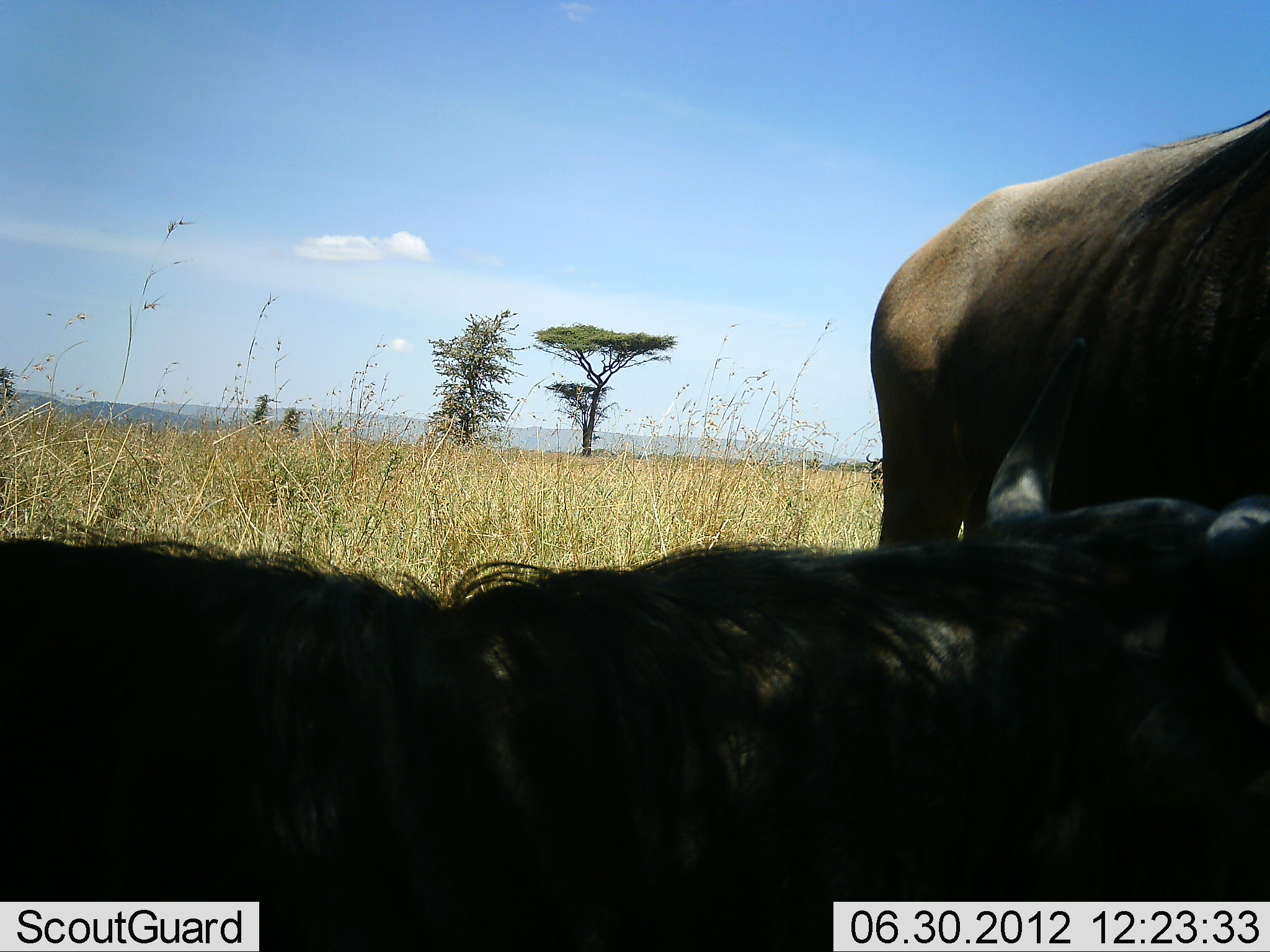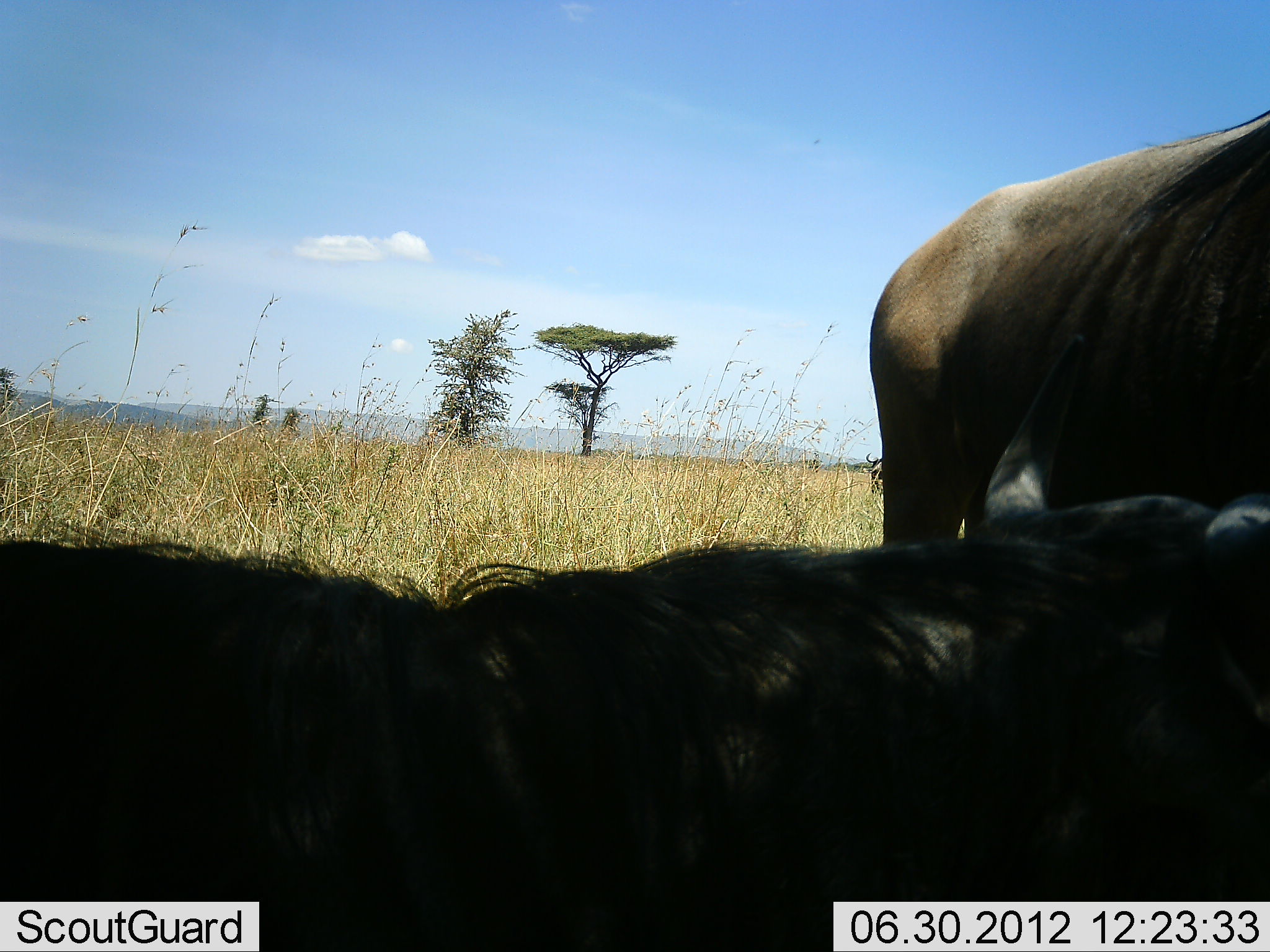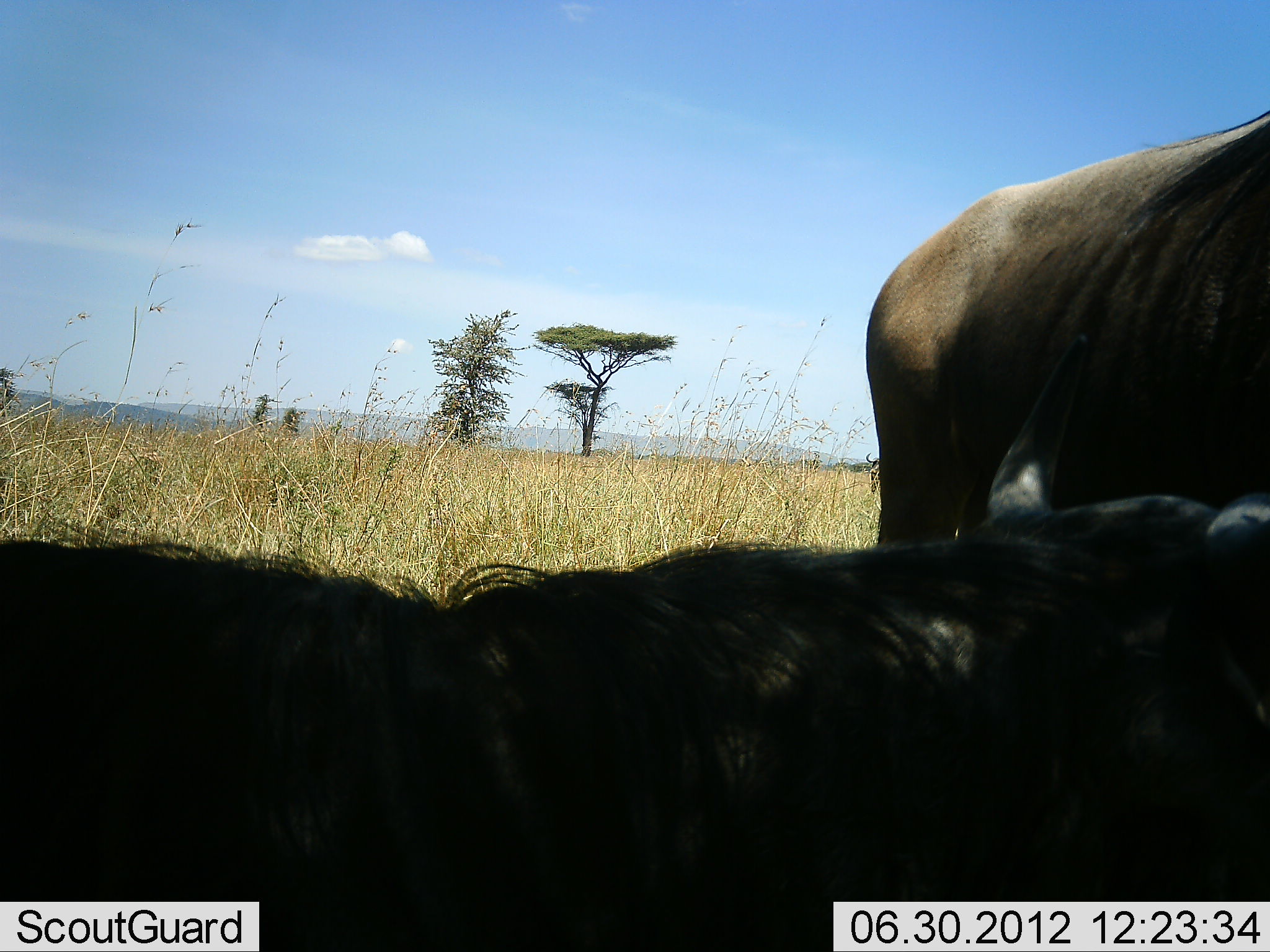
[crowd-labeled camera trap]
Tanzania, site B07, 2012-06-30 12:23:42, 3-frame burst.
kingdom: Animalia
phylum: Chordata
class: Mammalia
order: Artiodactyla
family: Bovidae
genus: Connochaetes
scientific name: Connochaetes taurinus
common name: blue wildebeest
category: wildebeest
Wildebeest (blue wildebeest) (Connochaetes taurinus), count 3. Behavior (volunteer vote fractions): standing 70%, resting 100%, moving 0%, interacting 0%. Young present (vote fraction): 0%. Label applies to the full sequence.